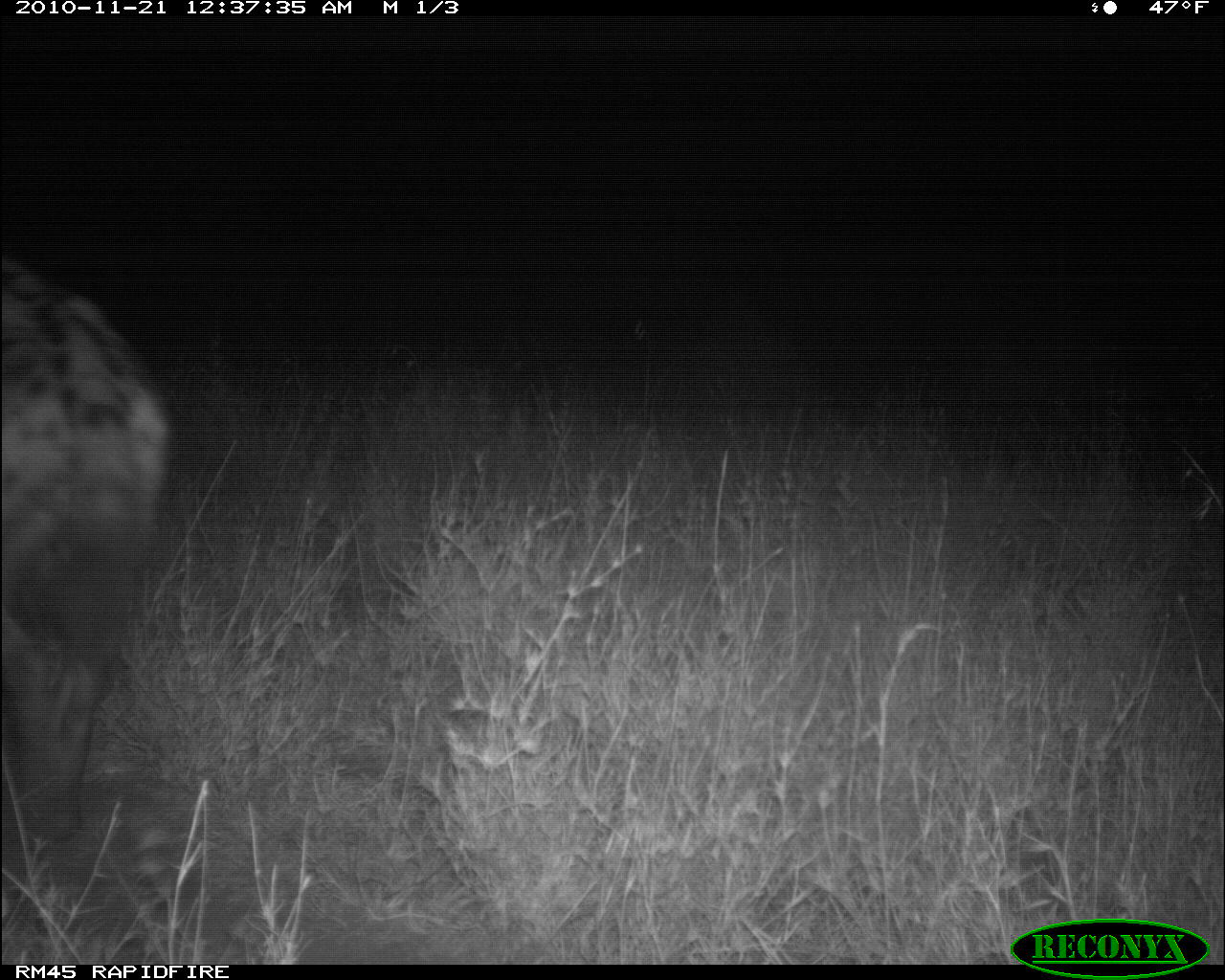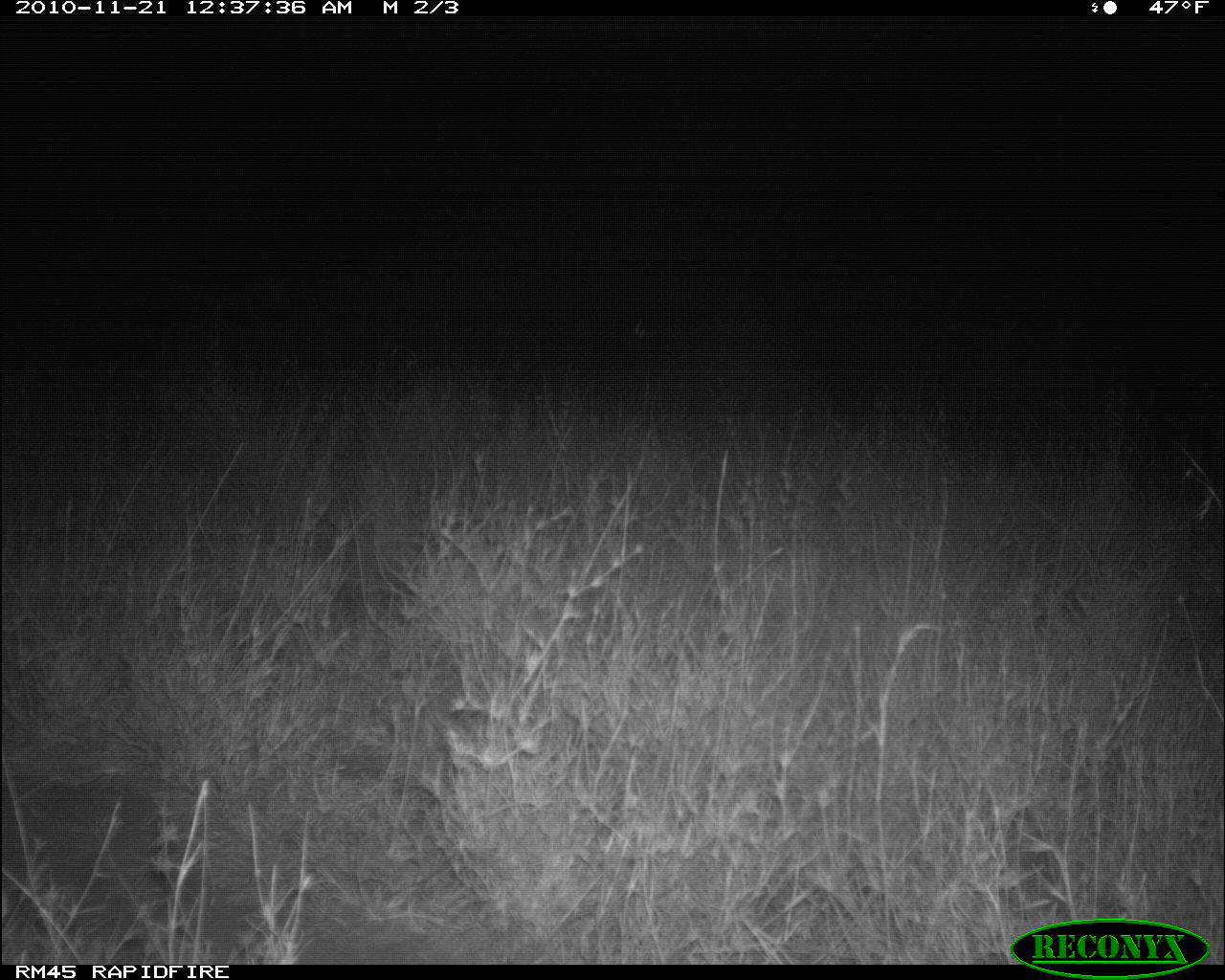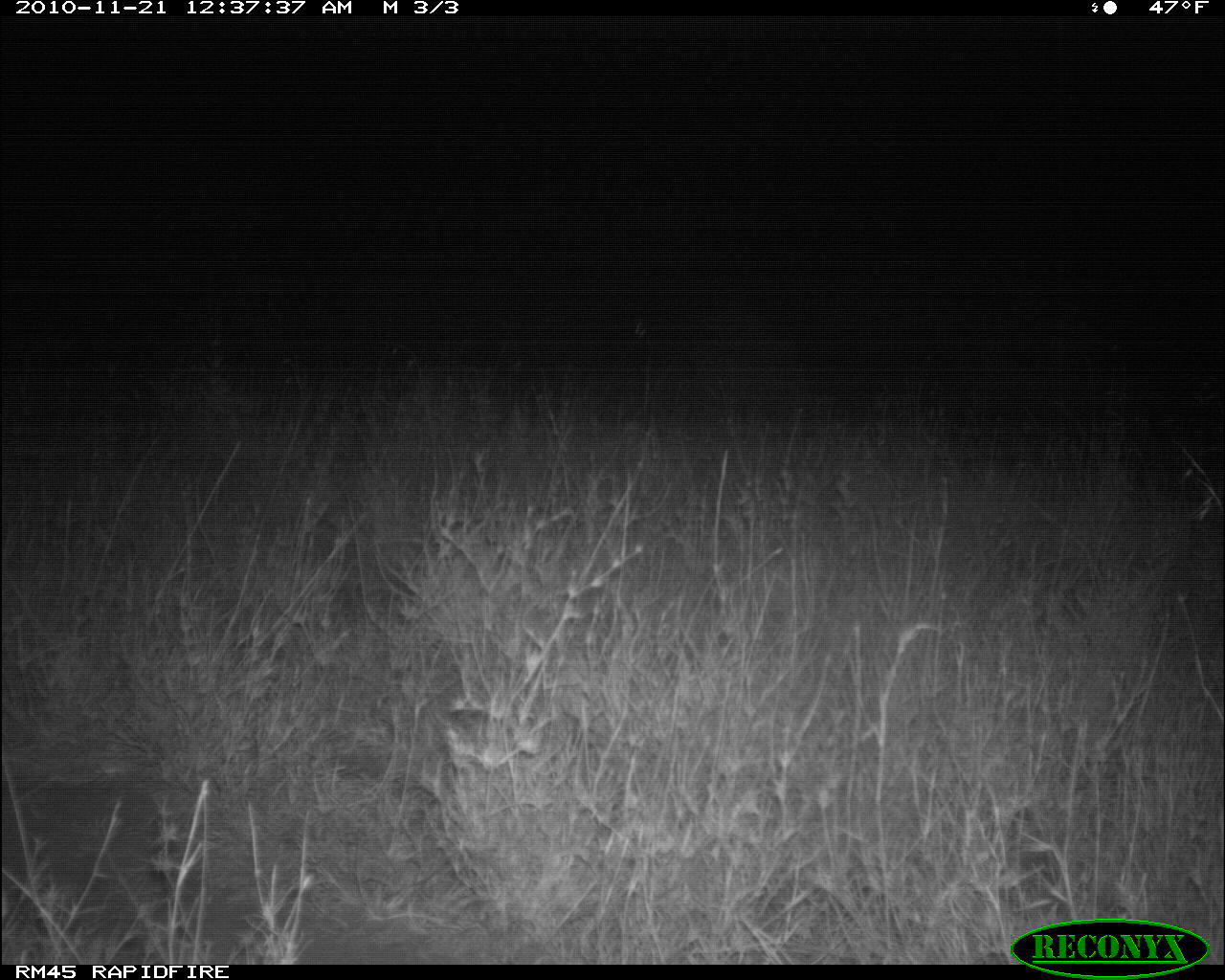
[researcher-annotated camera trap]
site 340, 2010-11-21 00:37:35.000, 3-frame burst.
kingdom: Animalia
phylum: Chordata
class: Mammalia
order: Carnivora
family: Hyaenidae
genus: Crocuta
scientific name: Crocuta crocuta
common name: spotted hyena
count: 1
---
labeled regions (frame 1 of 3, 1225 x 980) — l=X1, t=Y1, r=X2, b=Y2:
crocuta crocuta: l=0, t=253, r=176, b=842